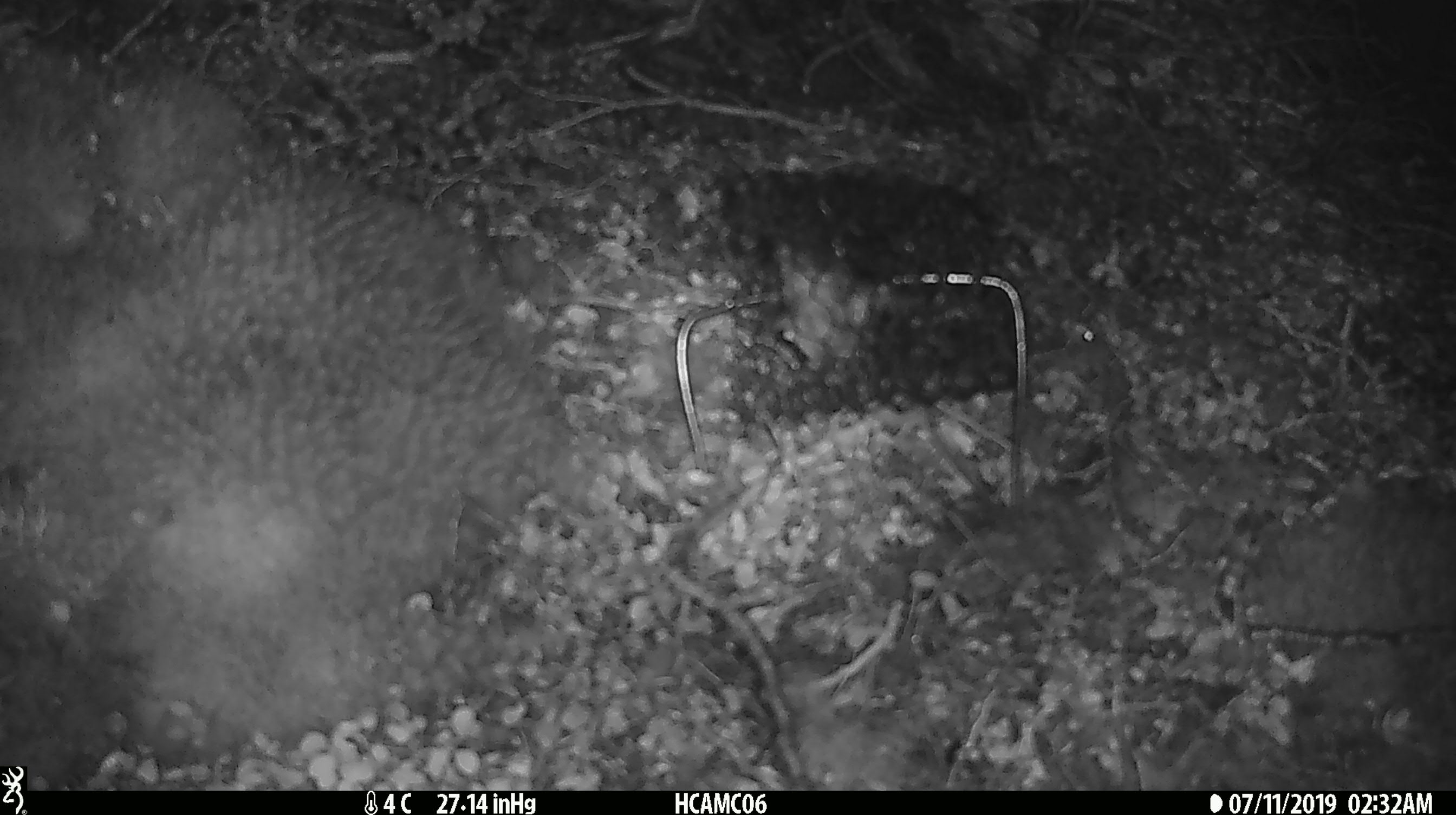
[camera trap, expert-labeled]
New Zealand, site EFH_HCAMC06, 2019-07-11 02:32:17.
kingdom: Animalia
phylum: Chordata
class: Mammalia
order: Rodentia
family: Muridae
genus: Mus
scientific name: Mus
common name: mouse